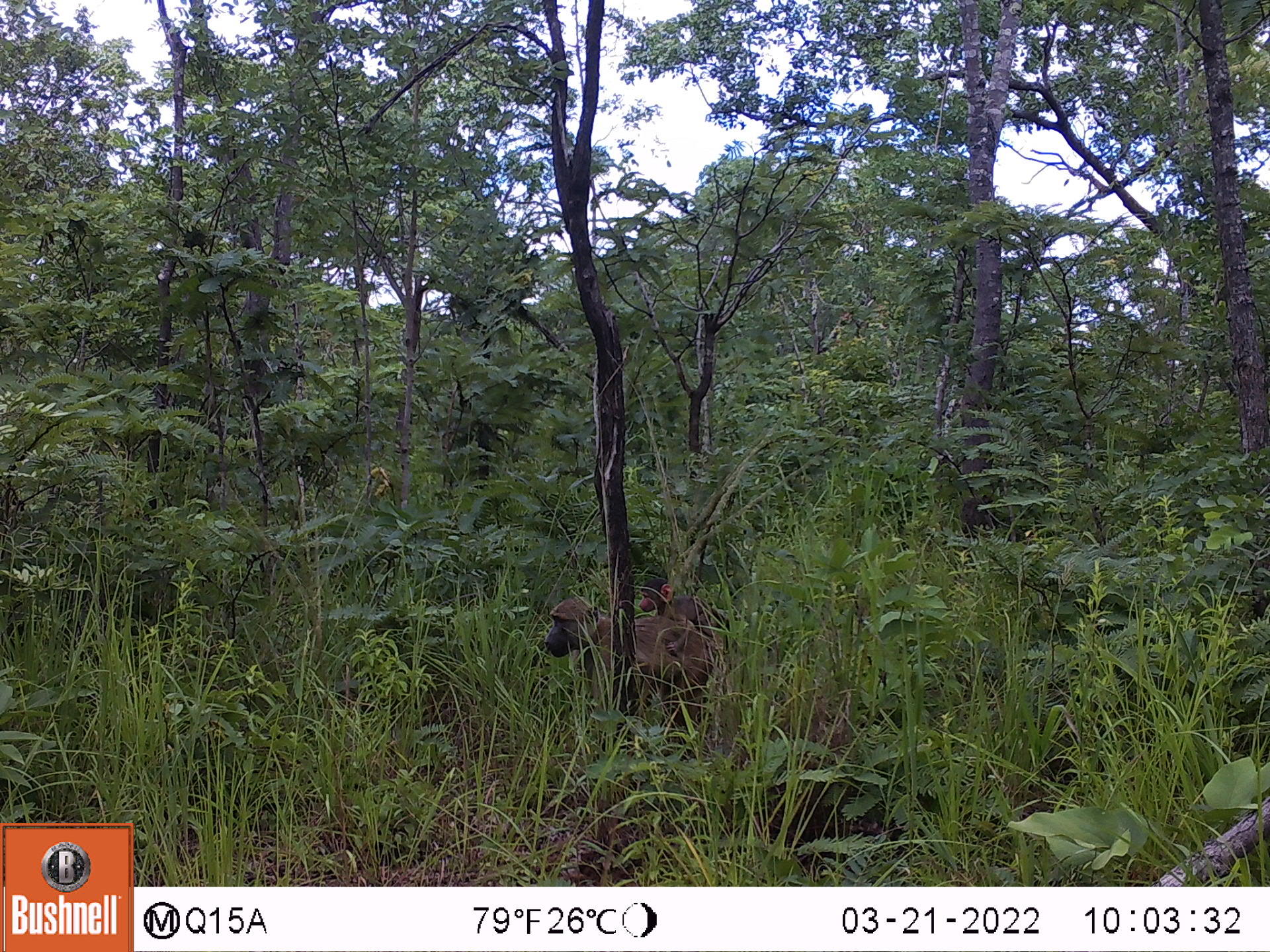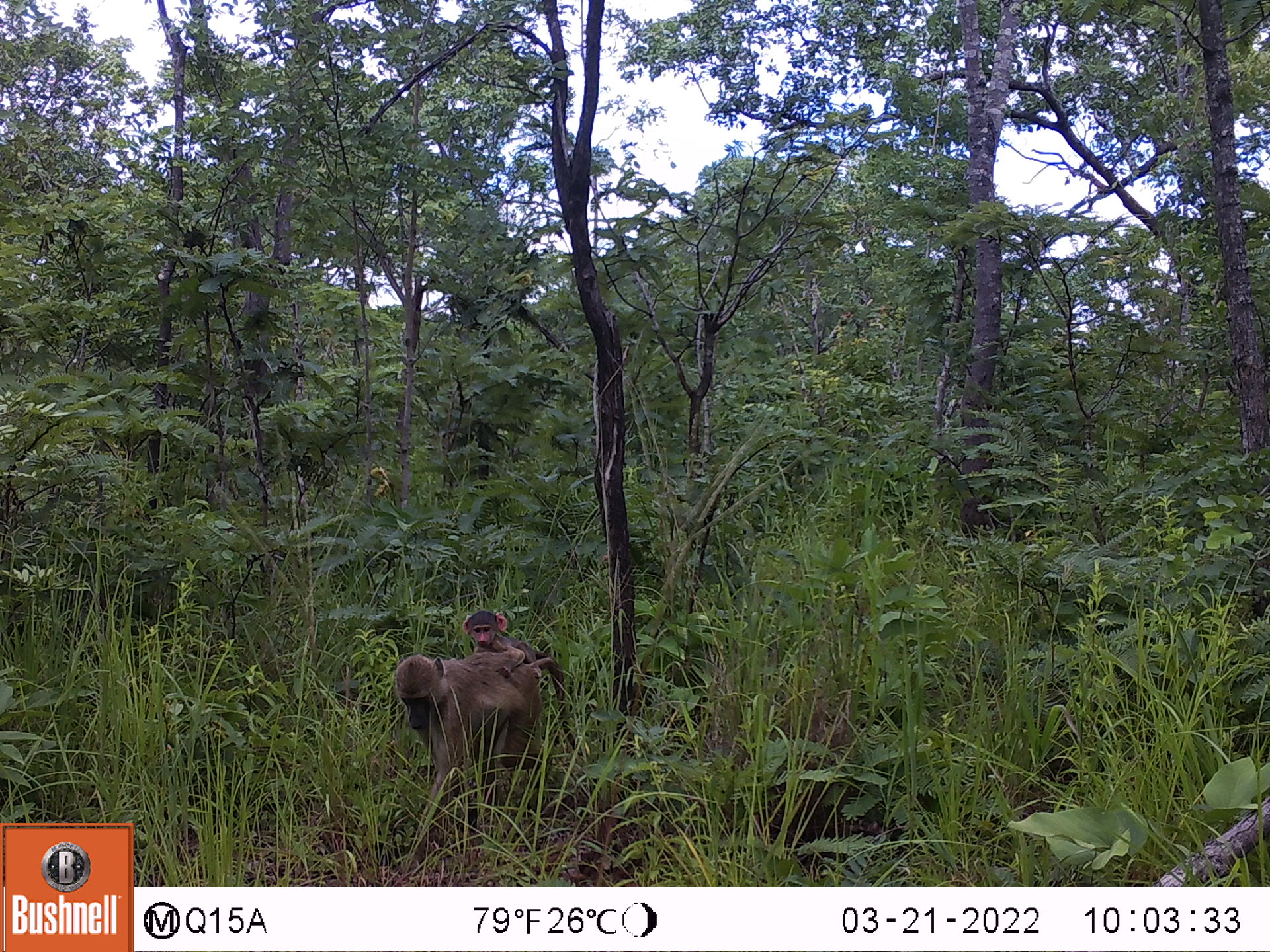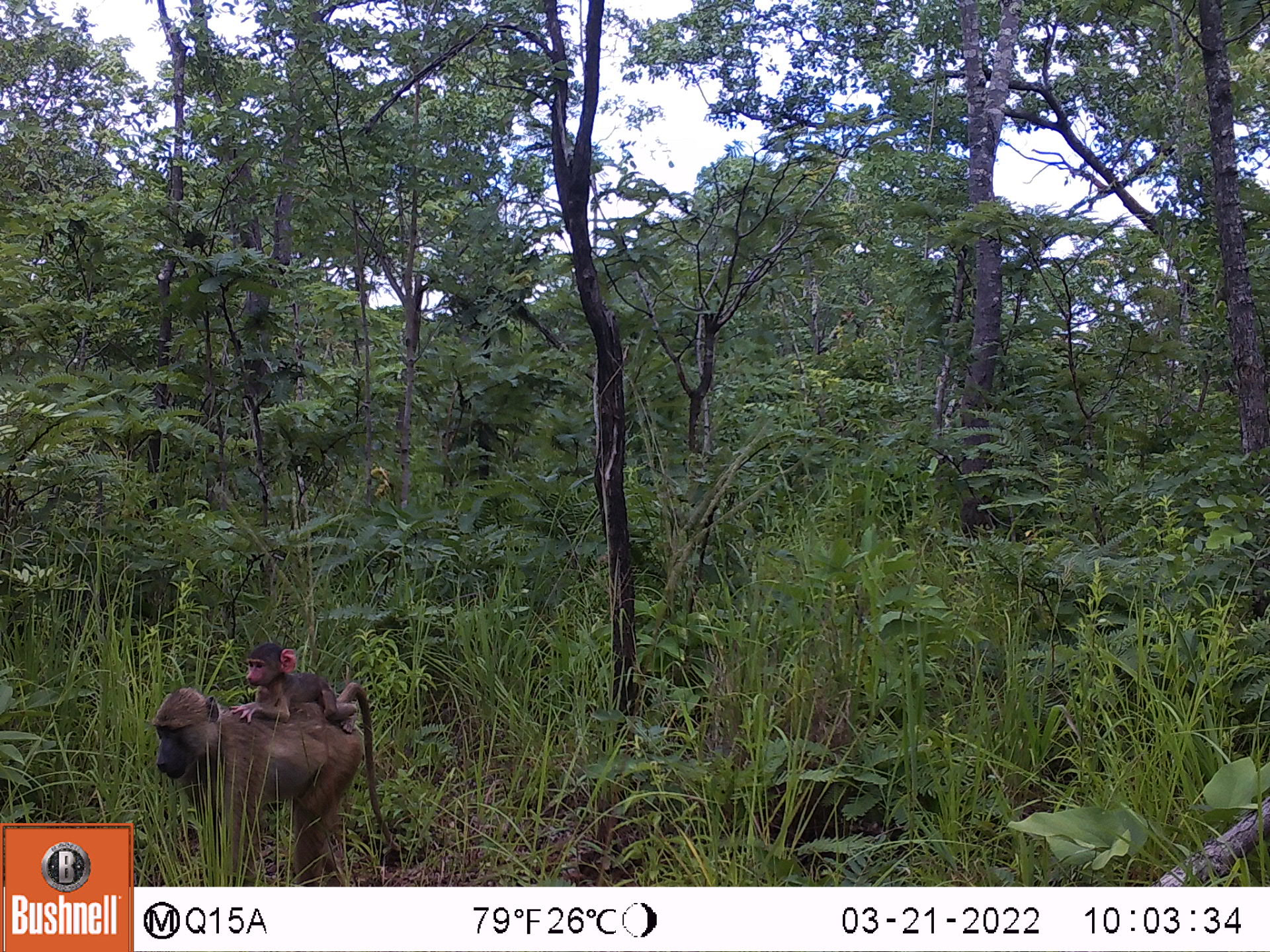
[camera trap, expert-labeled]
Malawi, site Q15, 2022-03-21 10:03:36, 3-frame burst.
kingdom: Animalia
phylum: Chordata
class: Mammalia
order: Primates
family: Cercopithecidae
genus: Papio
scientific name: Papio cynocephalus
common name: yellow baboon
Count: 2.